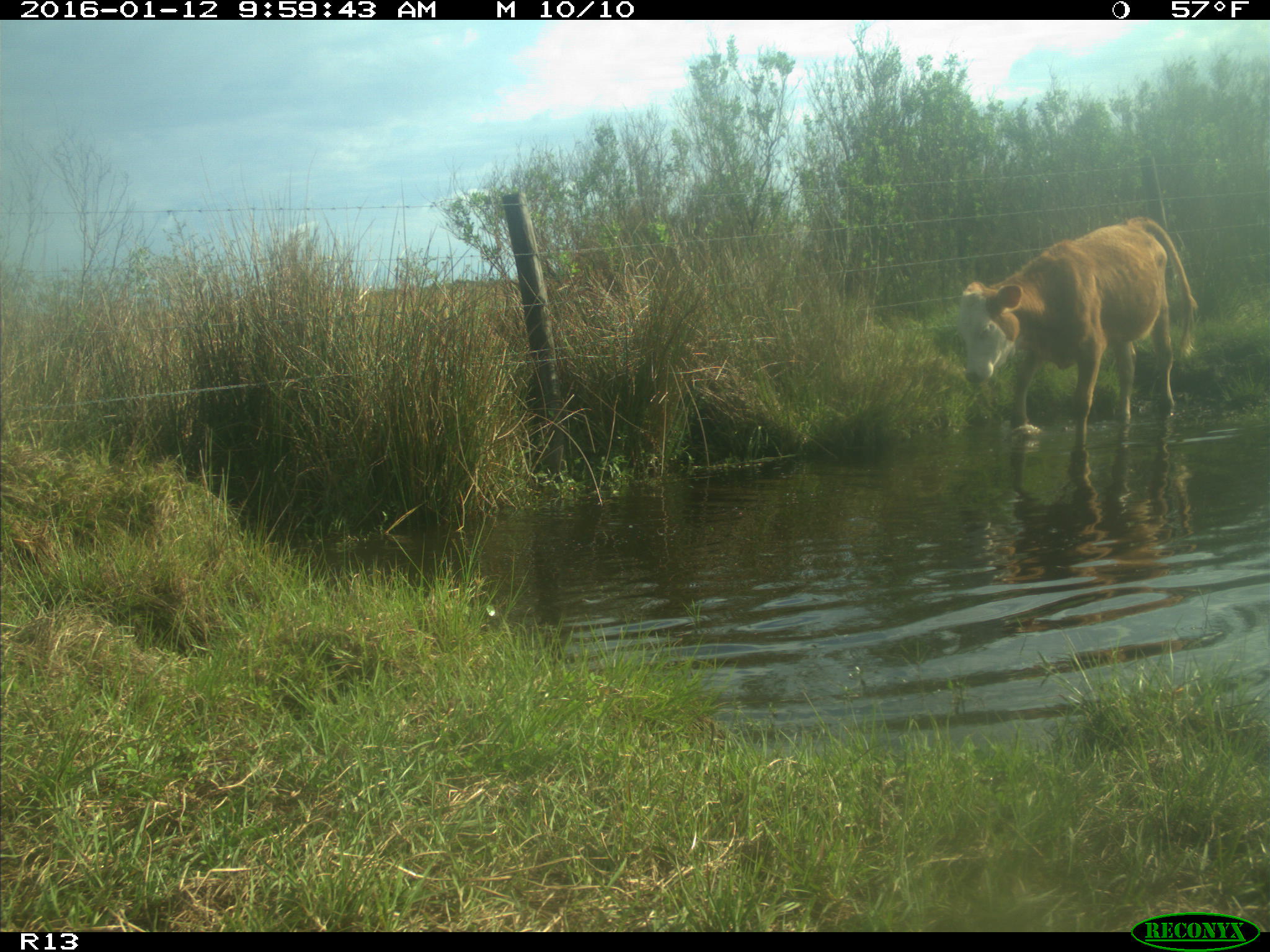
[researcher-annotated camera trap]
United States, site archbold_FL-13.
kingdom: Animalia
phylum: Chordata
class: Mammalia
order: Artiodactyla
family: Bovidae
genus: Bos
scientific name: Bos taurus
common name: domestic cow